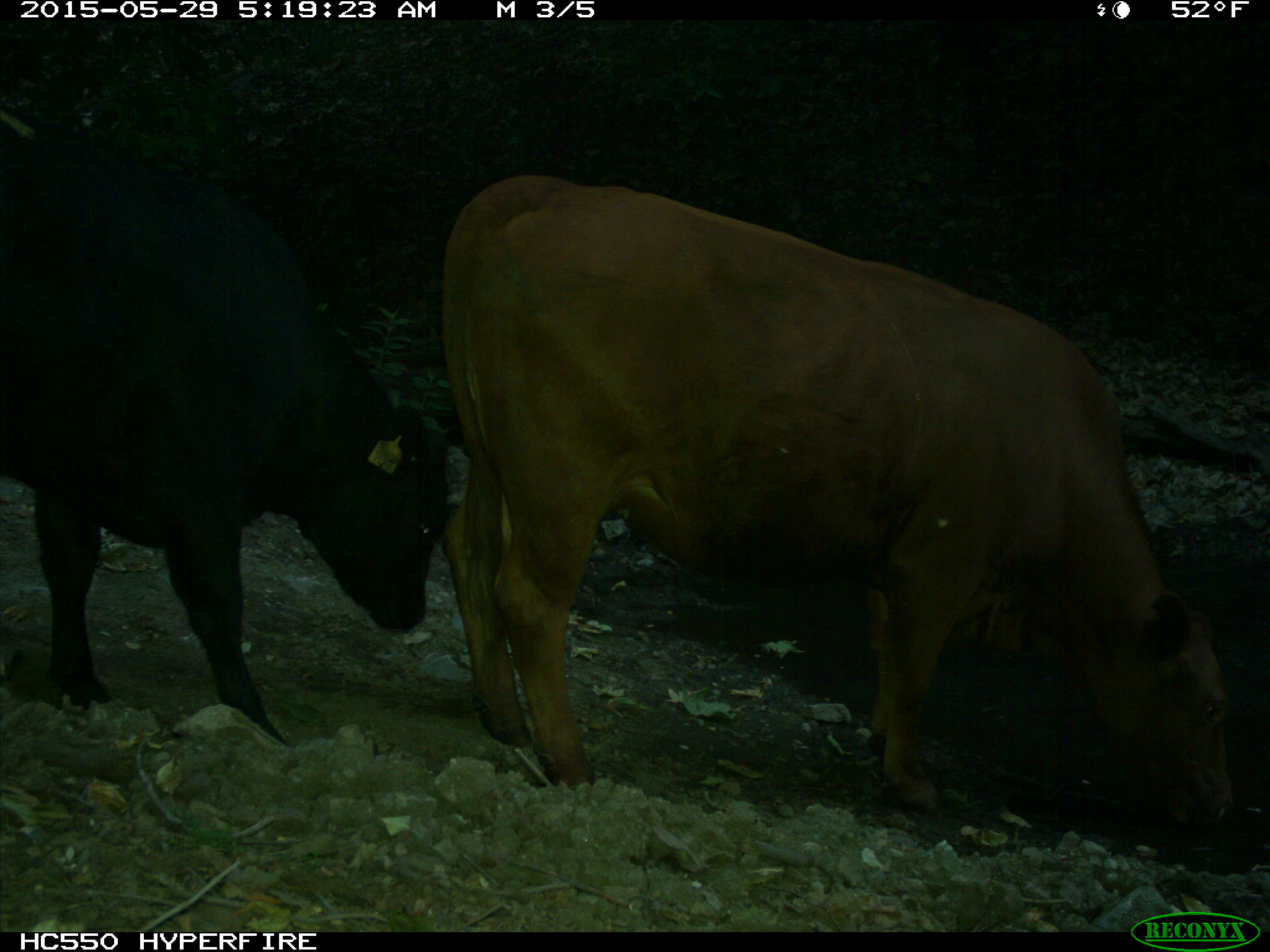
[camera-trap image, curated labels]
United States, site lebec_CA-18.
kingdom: Animalia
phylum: Chordata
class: Mammalia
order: Artiodactyla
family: Bovidae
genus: Bos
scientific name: Bos taurus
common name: domestic cow